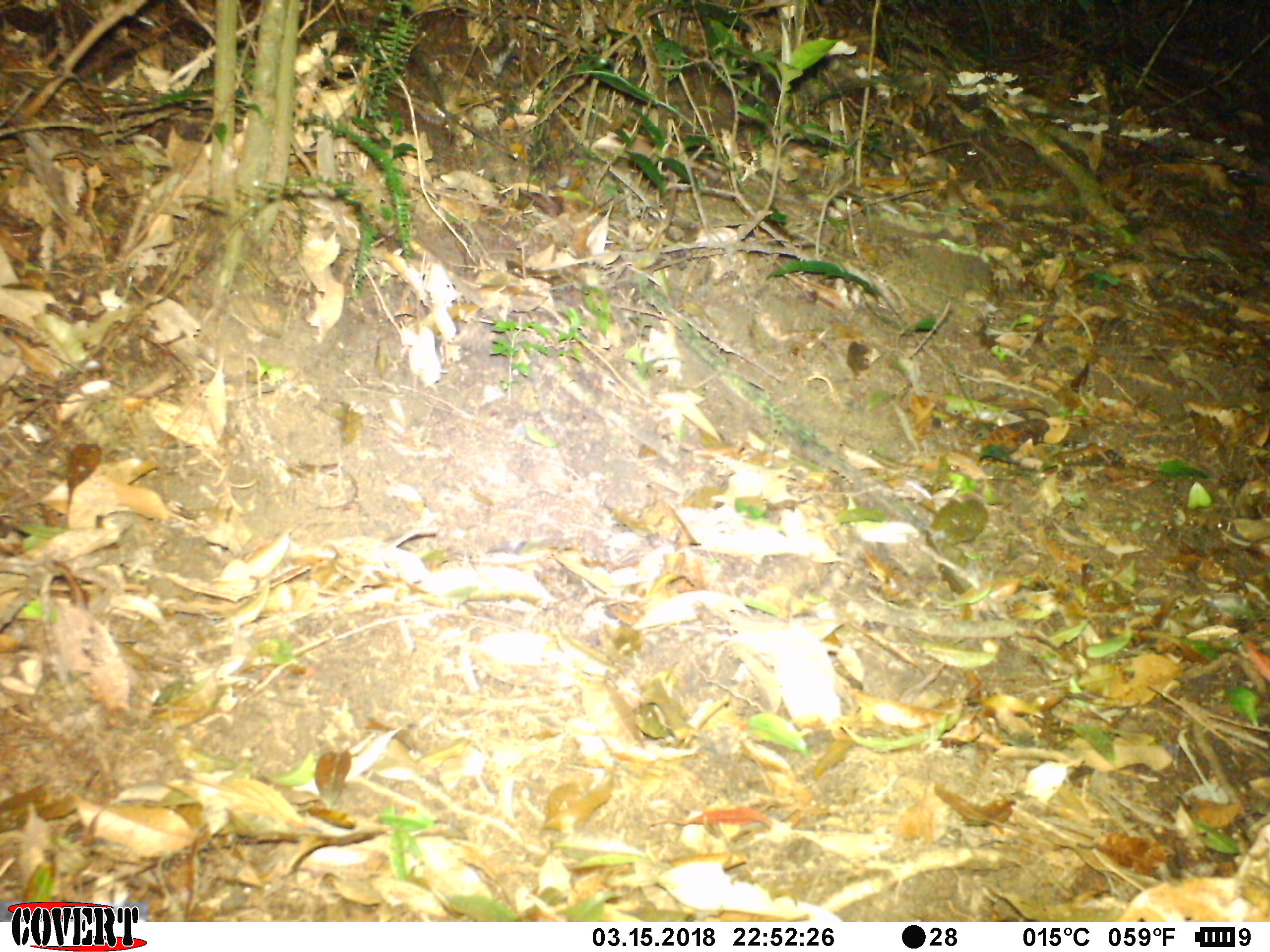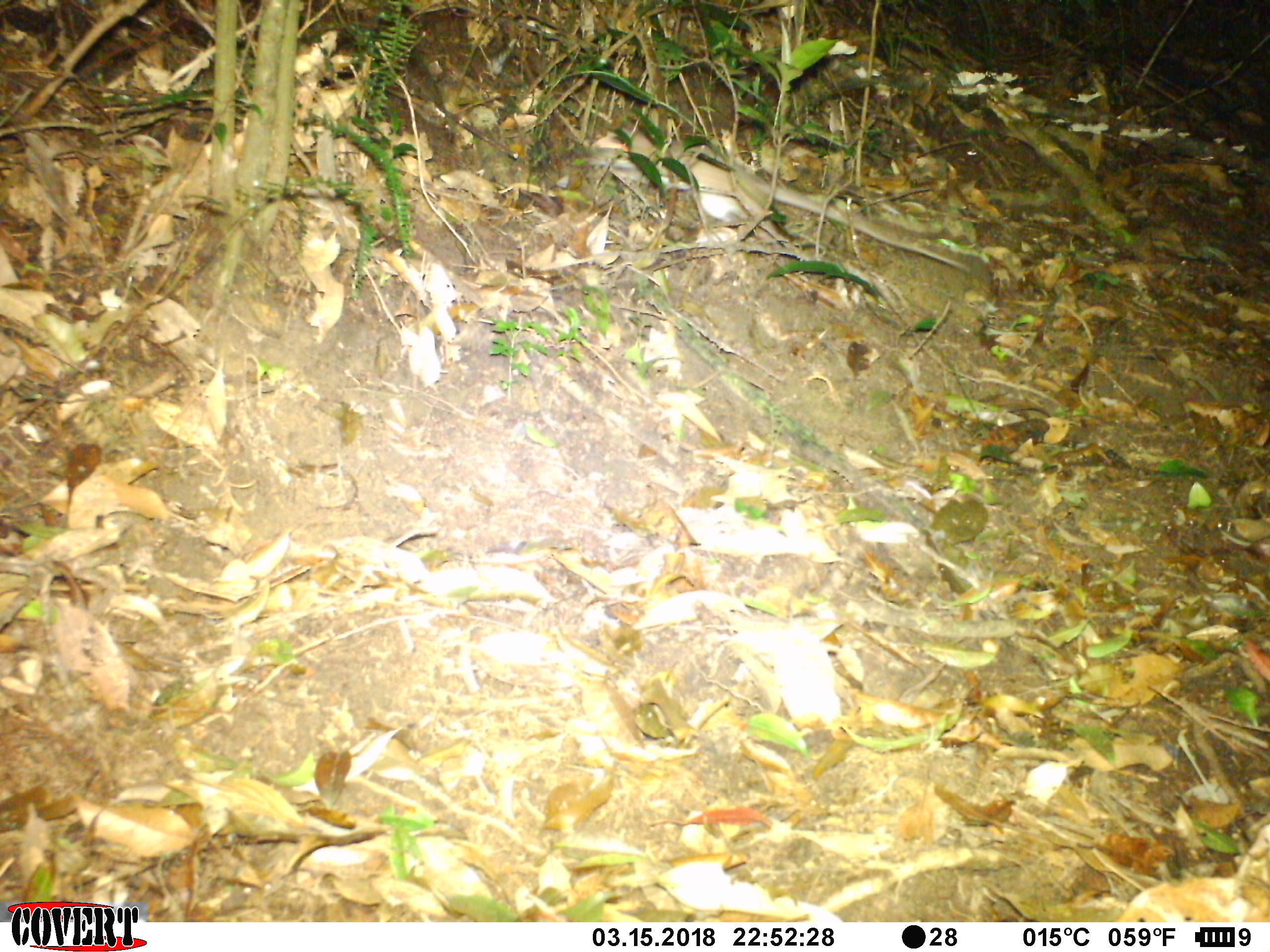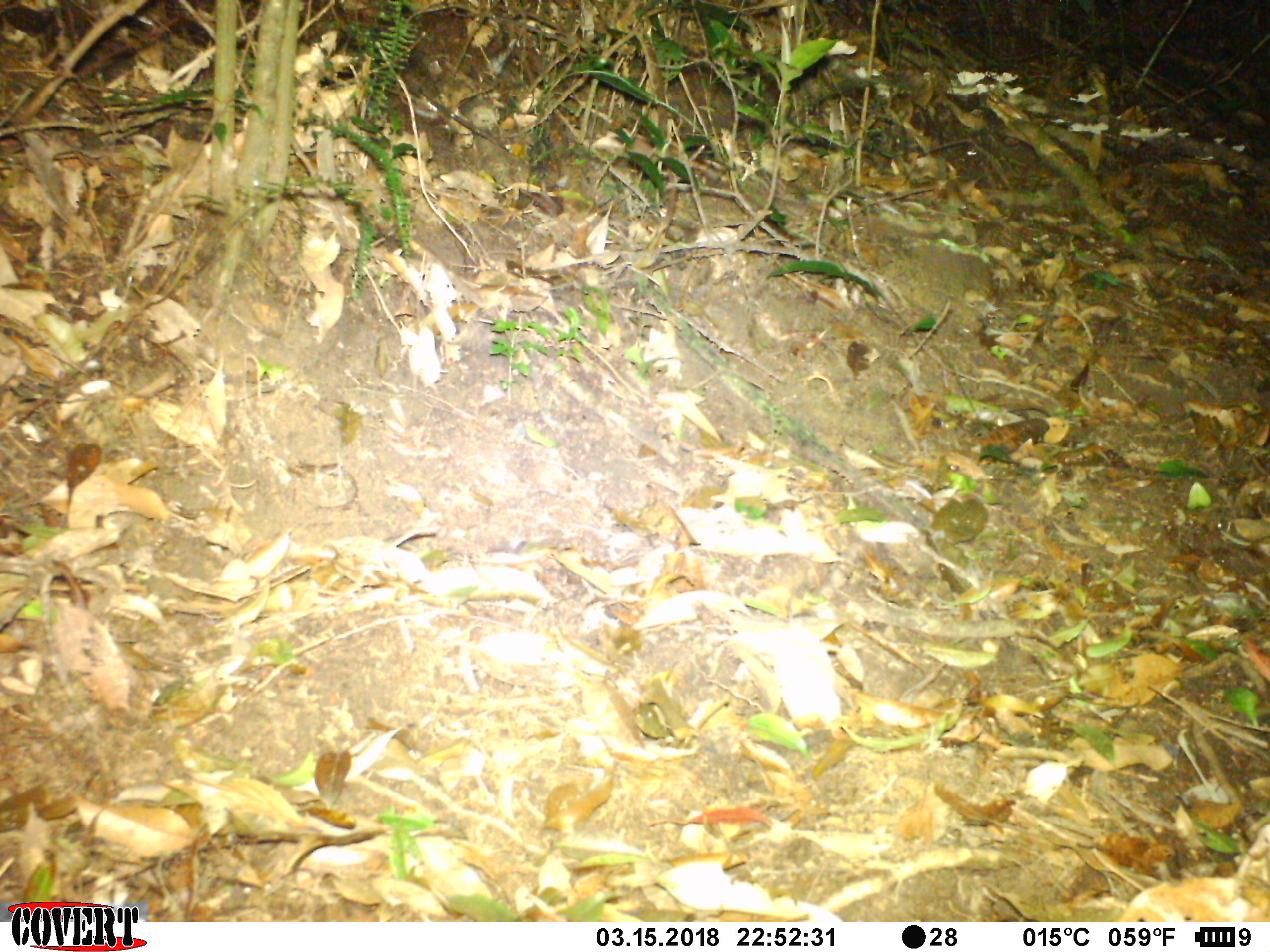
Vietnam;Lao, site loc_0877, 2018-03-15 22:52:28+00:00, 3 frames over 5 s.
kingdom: Animalia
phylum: Chordata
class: Mammalia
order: Rodentia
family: Muridae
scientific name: Muridae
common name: old-world mice and rats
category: unidentified murid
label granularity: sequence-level